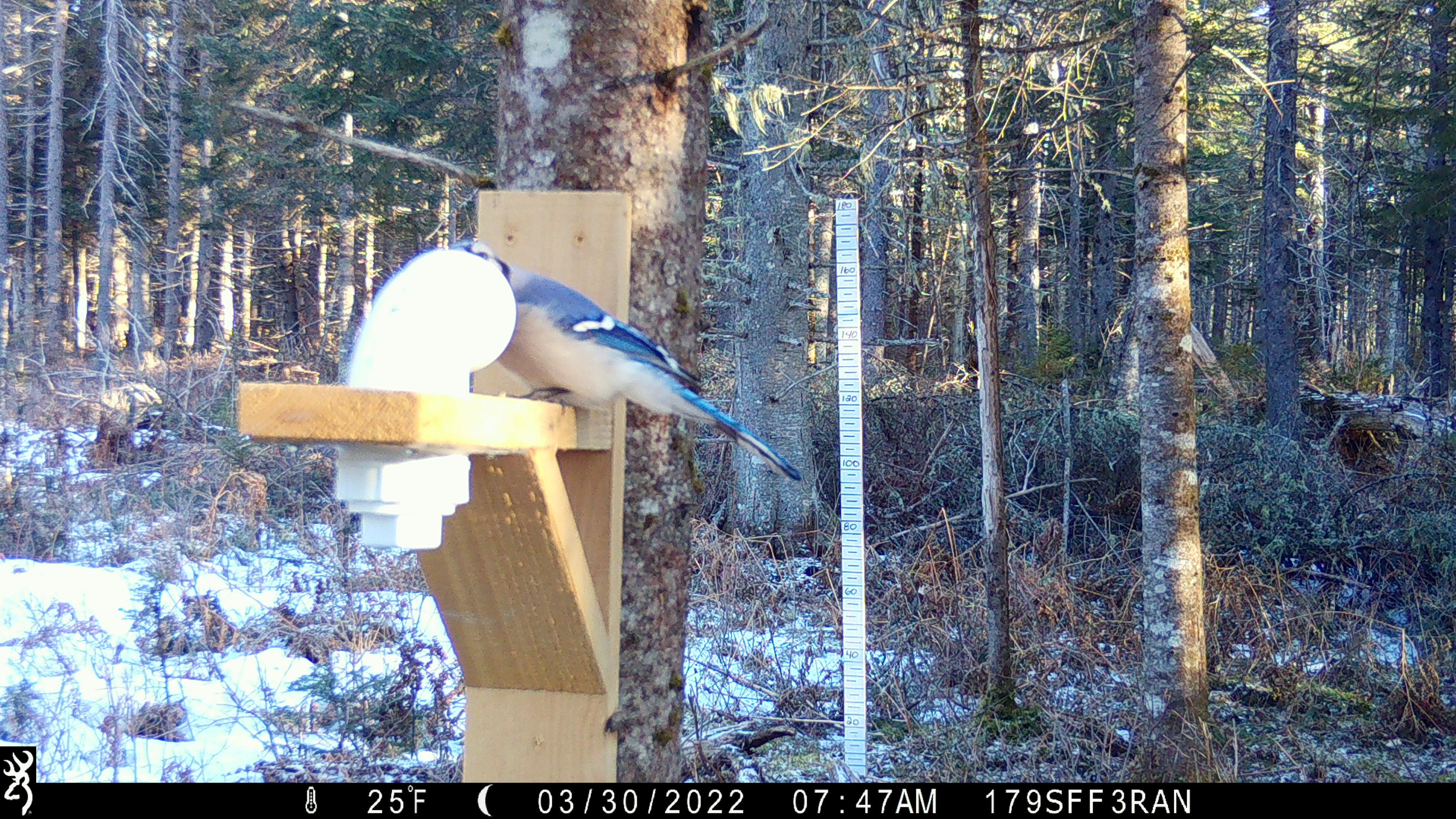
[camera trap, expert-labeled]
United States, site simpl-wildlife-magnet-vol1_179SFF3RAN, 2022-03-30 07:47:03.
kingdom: Animalia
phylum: Chordata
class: Aves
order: Passeriformes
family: Corvidae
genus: Cyanocitta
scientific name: Cyanocitta cristata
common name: blue jay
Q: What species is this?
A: Blue jay (Cyanocitta cristata).